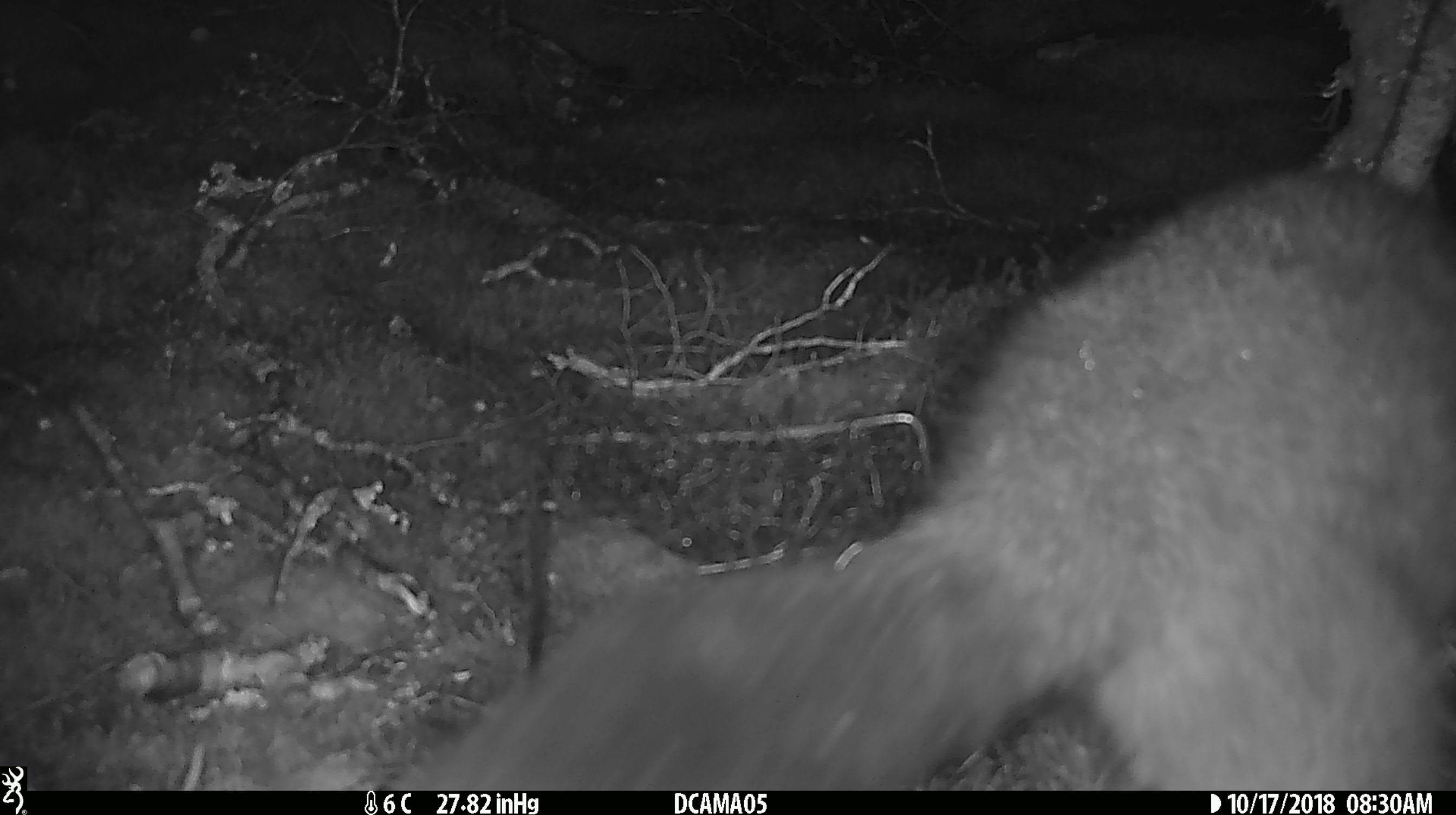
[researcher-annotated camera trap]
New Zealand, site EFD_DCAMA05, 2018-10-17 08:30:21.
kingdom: Animalia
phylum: Chordata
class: Mammalia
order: Diprotodontia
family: Phalangeridae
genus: Trichosurus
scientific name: Trichosurus vulpecula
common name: common brushtail possum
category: possum